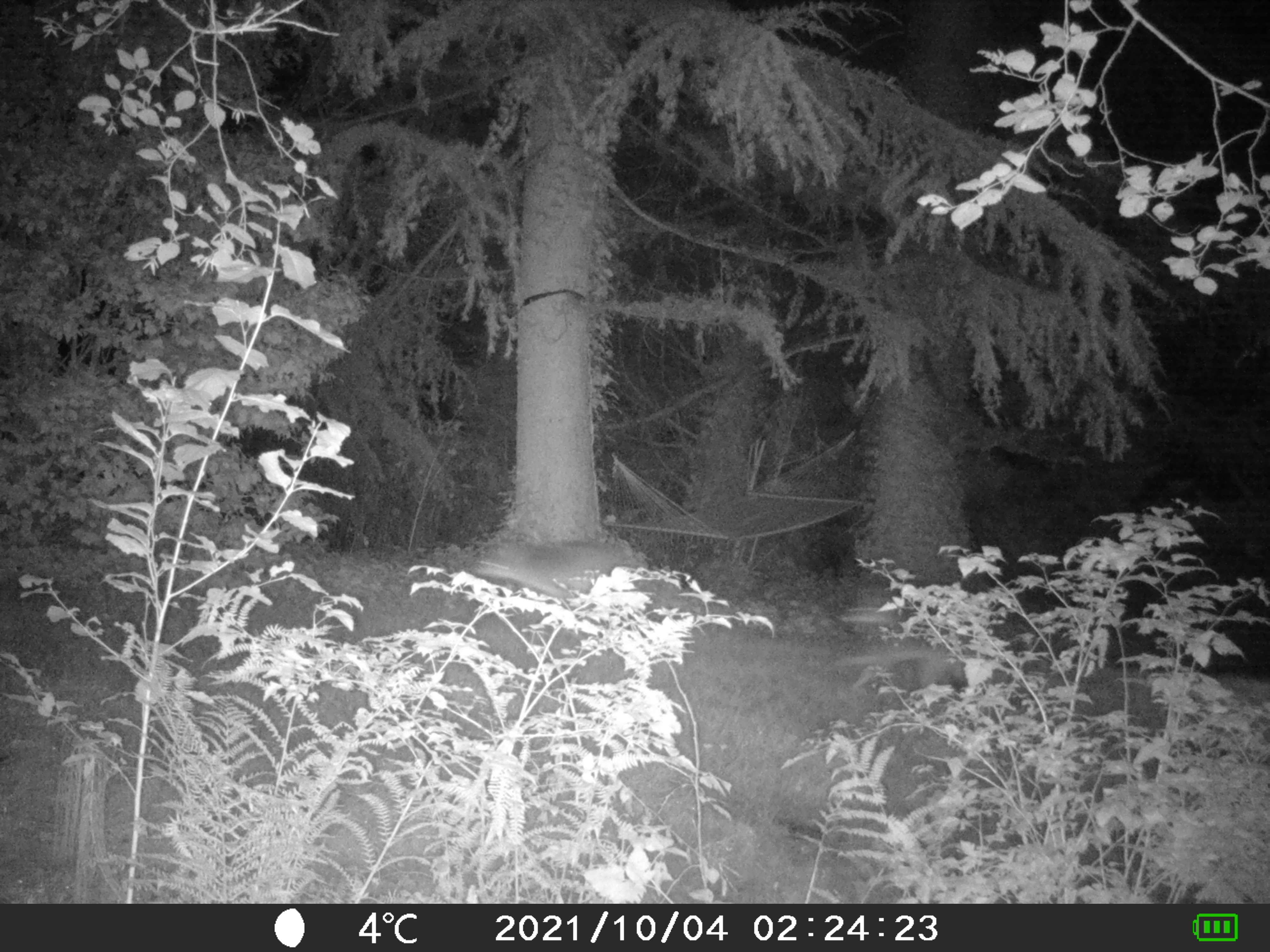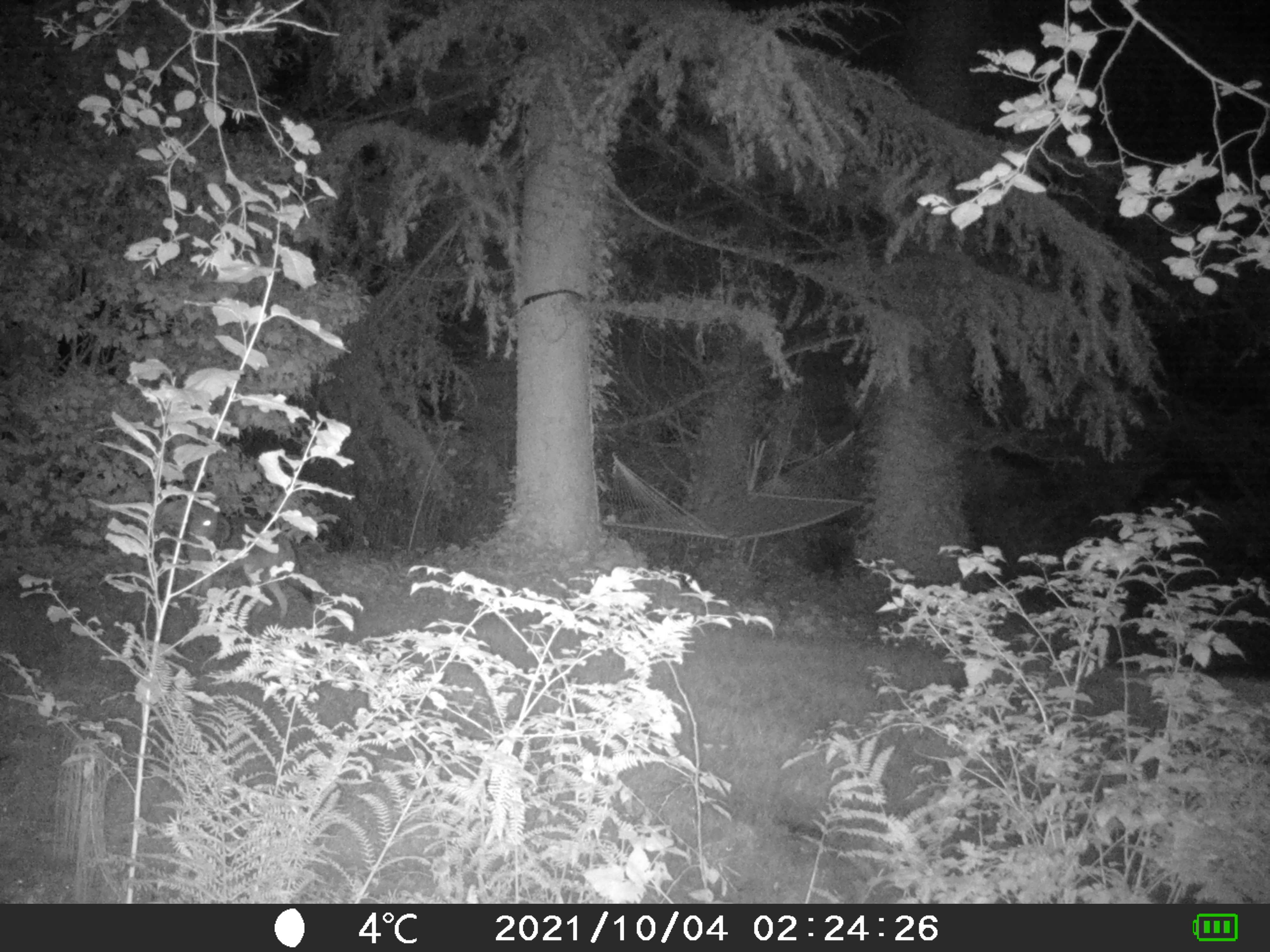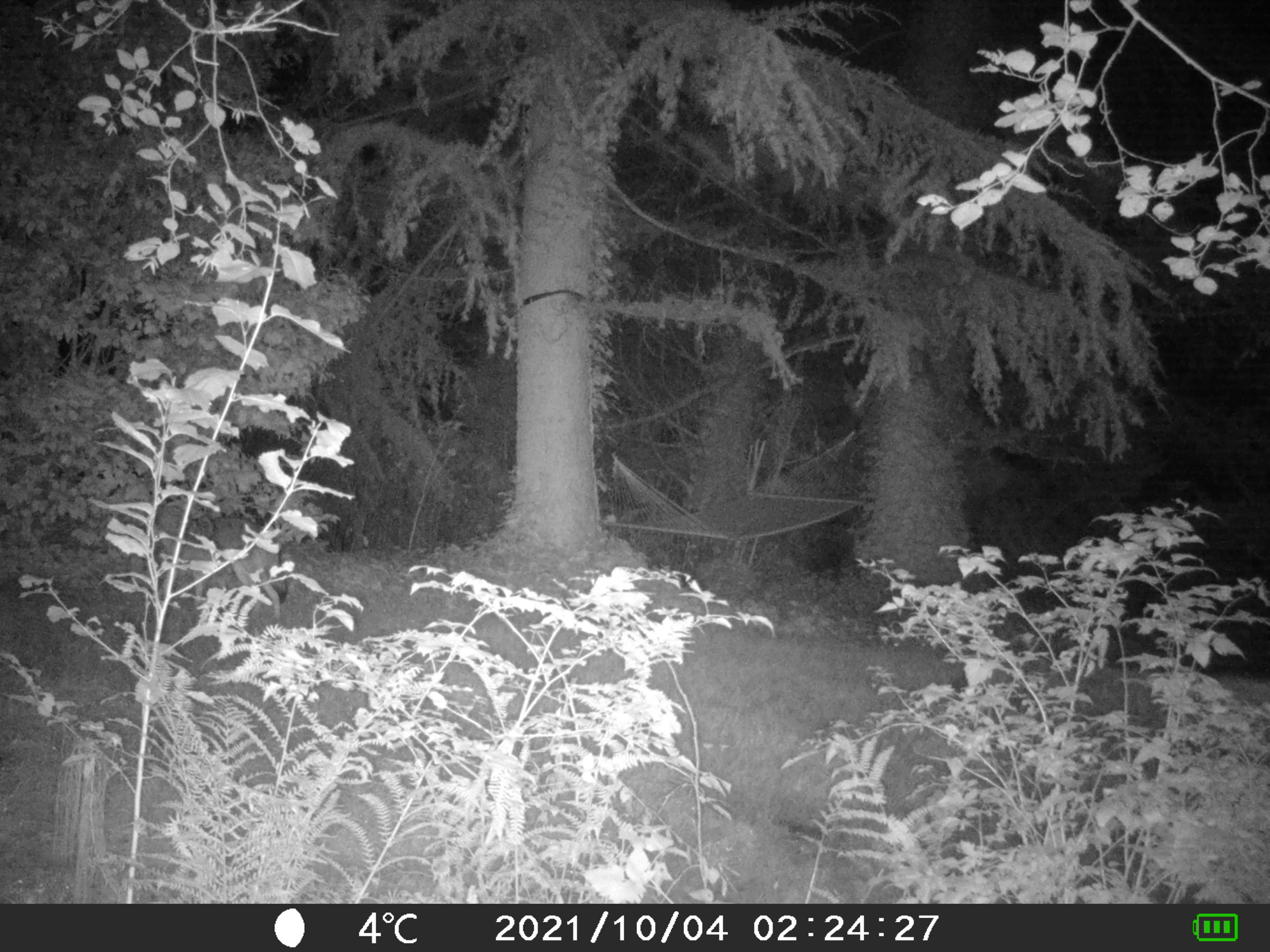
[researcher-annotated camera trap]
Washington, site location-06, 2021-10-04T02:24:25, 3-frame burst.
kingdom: Animalia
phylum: Chordata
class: Mammalia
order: Carnivora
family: Canidae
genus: Canis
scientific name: Canis latrans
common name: coyote